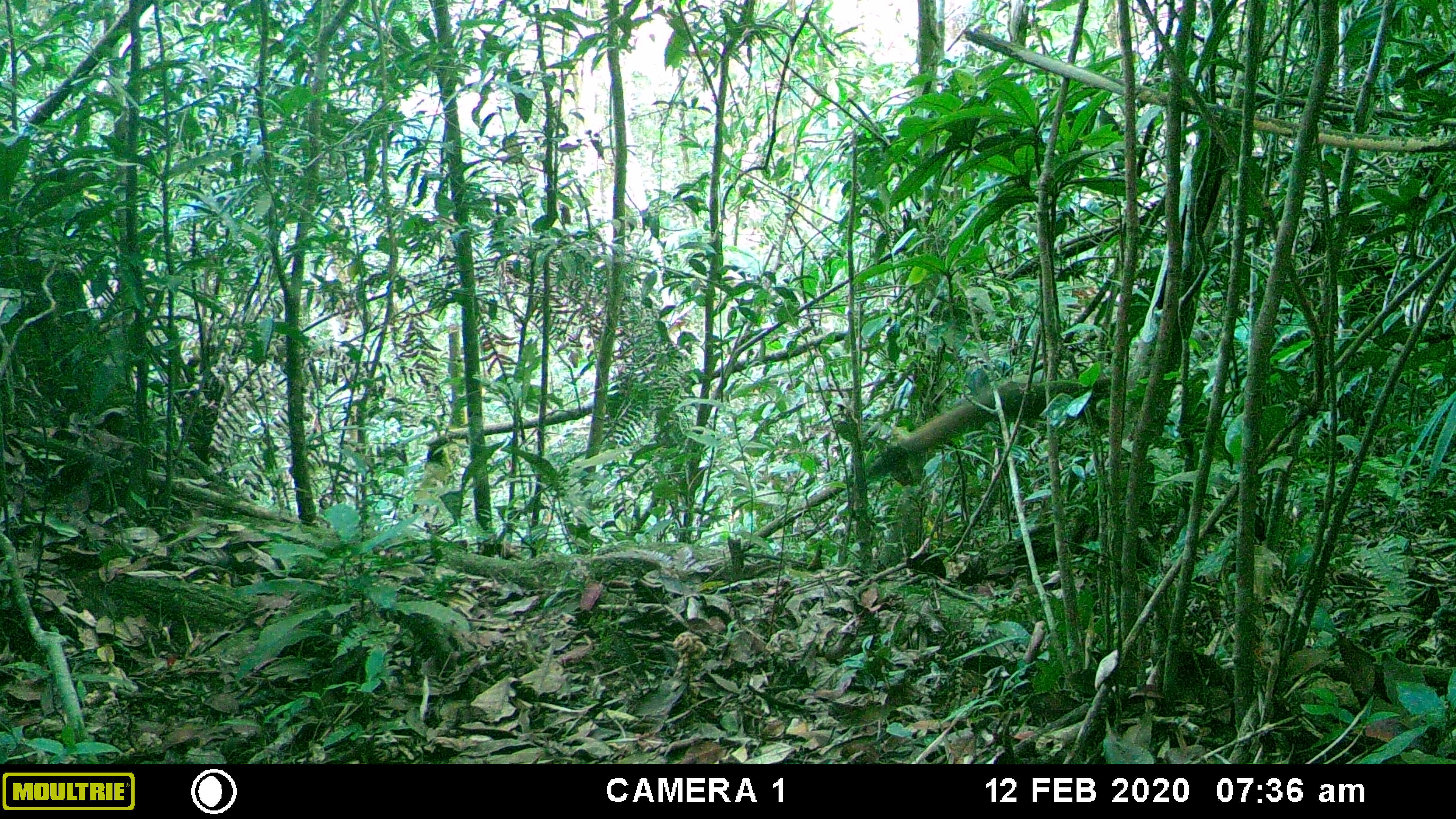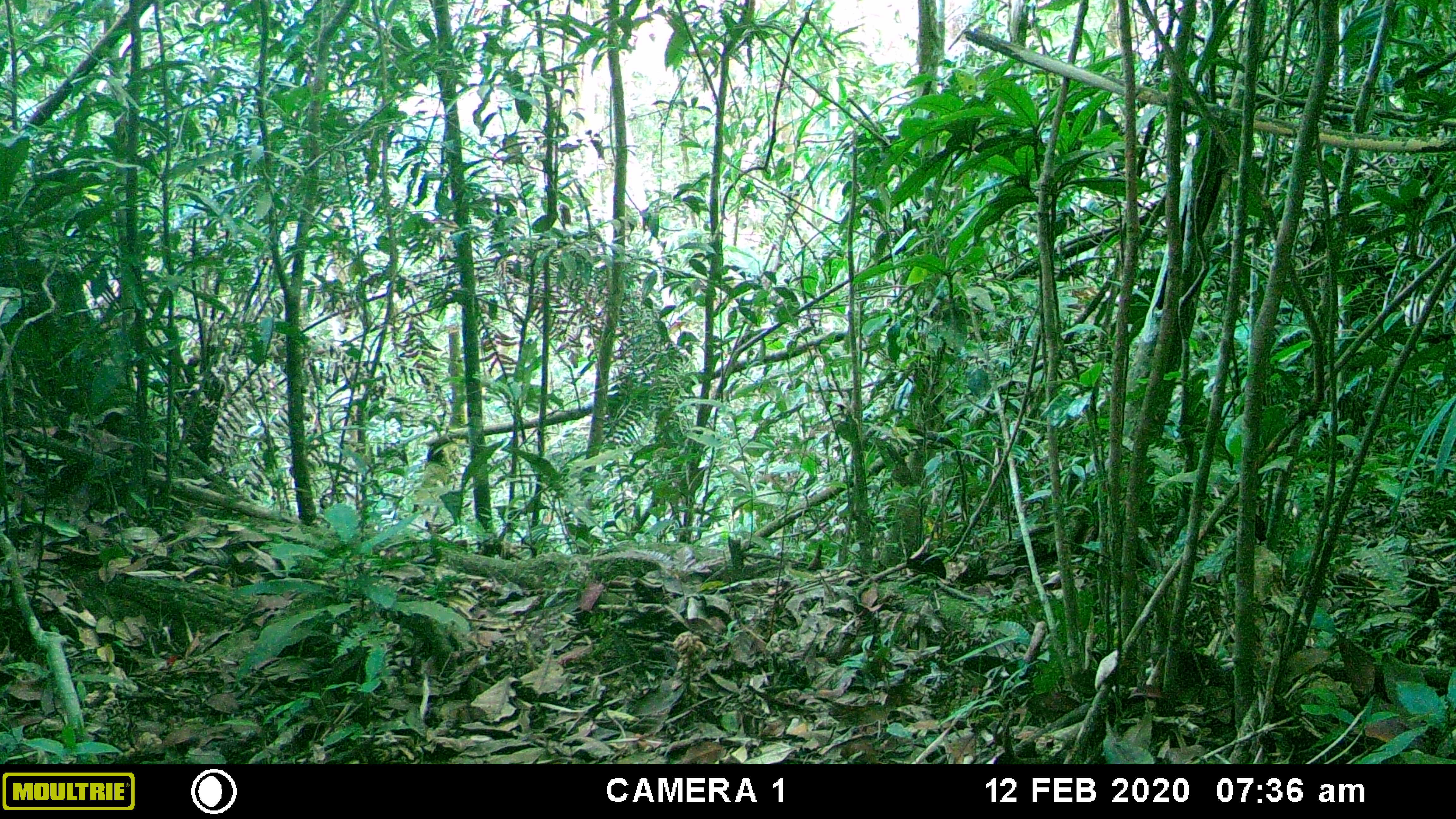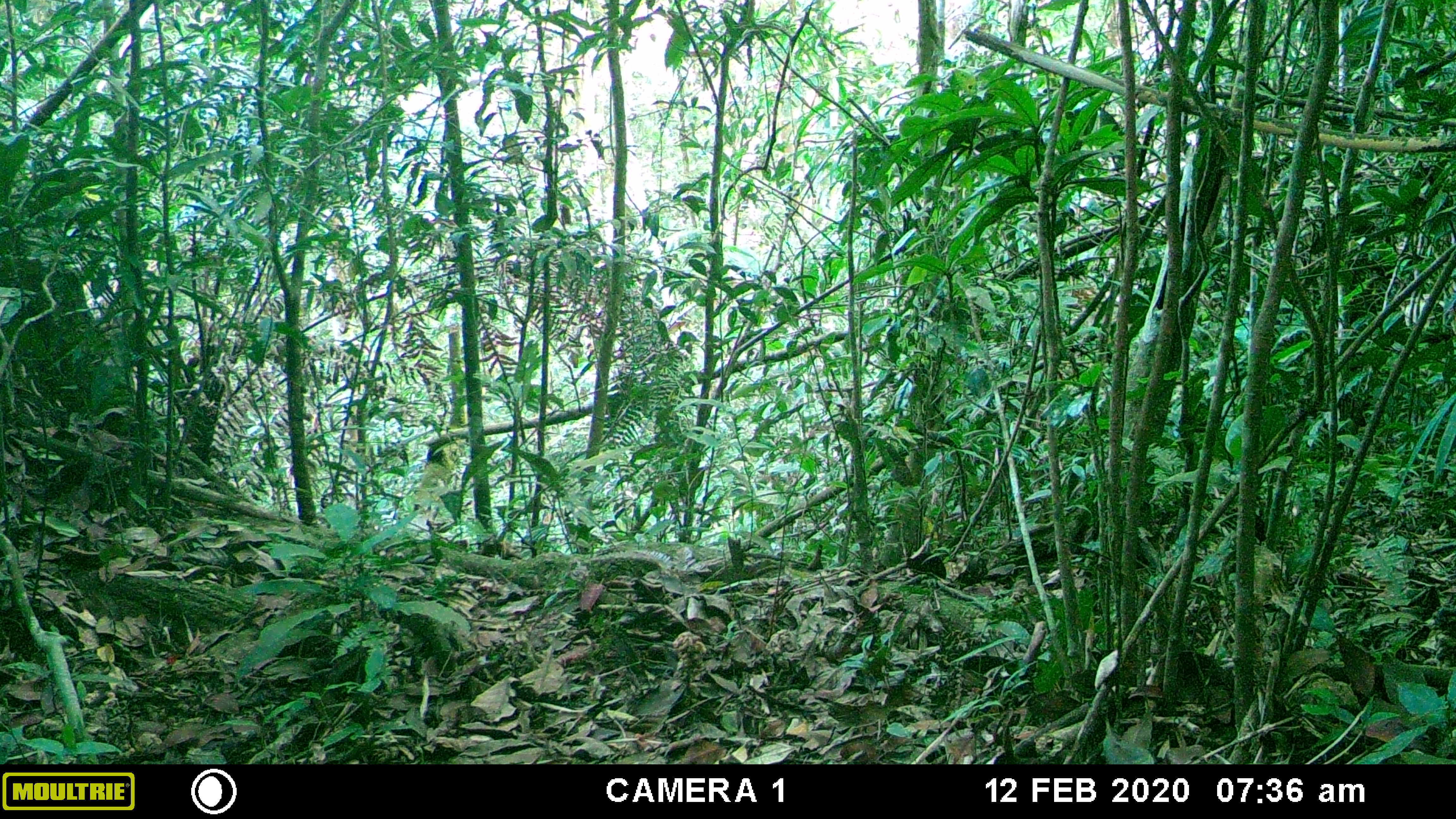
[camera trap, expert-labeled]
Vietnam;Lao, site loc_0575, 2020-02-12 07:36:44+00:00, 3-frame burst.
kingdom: Animalia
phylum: Chordata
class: Mammalia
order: Rodentia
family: Sciuridae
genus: Callosciurus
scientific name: Callosciurus erythraeus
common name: pallas's squirrel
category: pallass squirrel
Pallass squirrel (pallas's squirrel) (Callosciurus erythraeus). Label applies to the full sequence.